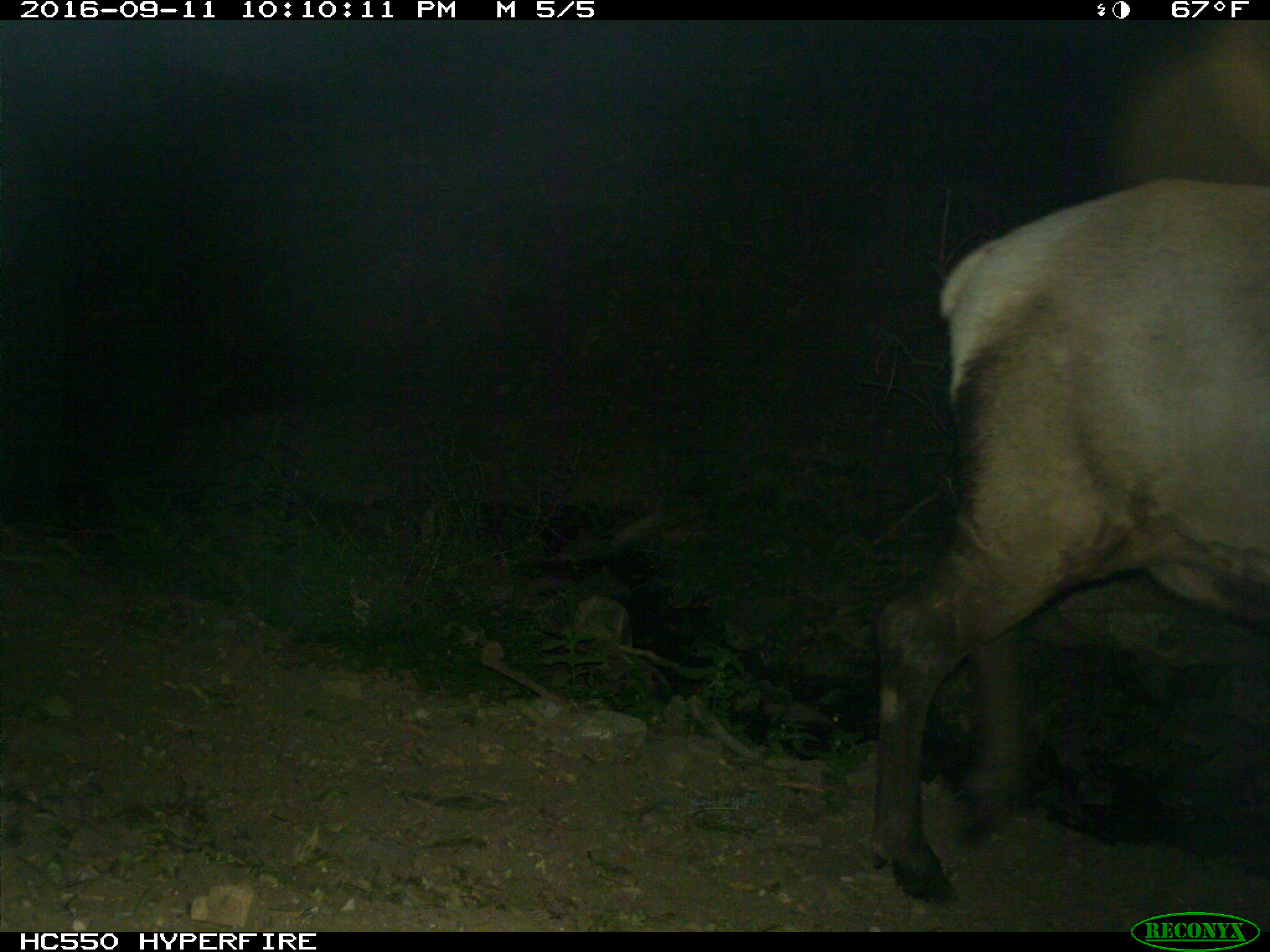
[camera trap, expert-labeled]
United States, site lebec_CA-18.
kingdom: Animalia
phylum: Chordata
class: Mammalia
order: Artiodactyla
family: Cervidae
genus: Cervus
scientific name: Cervus canadensis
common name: elk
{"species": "Cervus canadensis (elk)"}